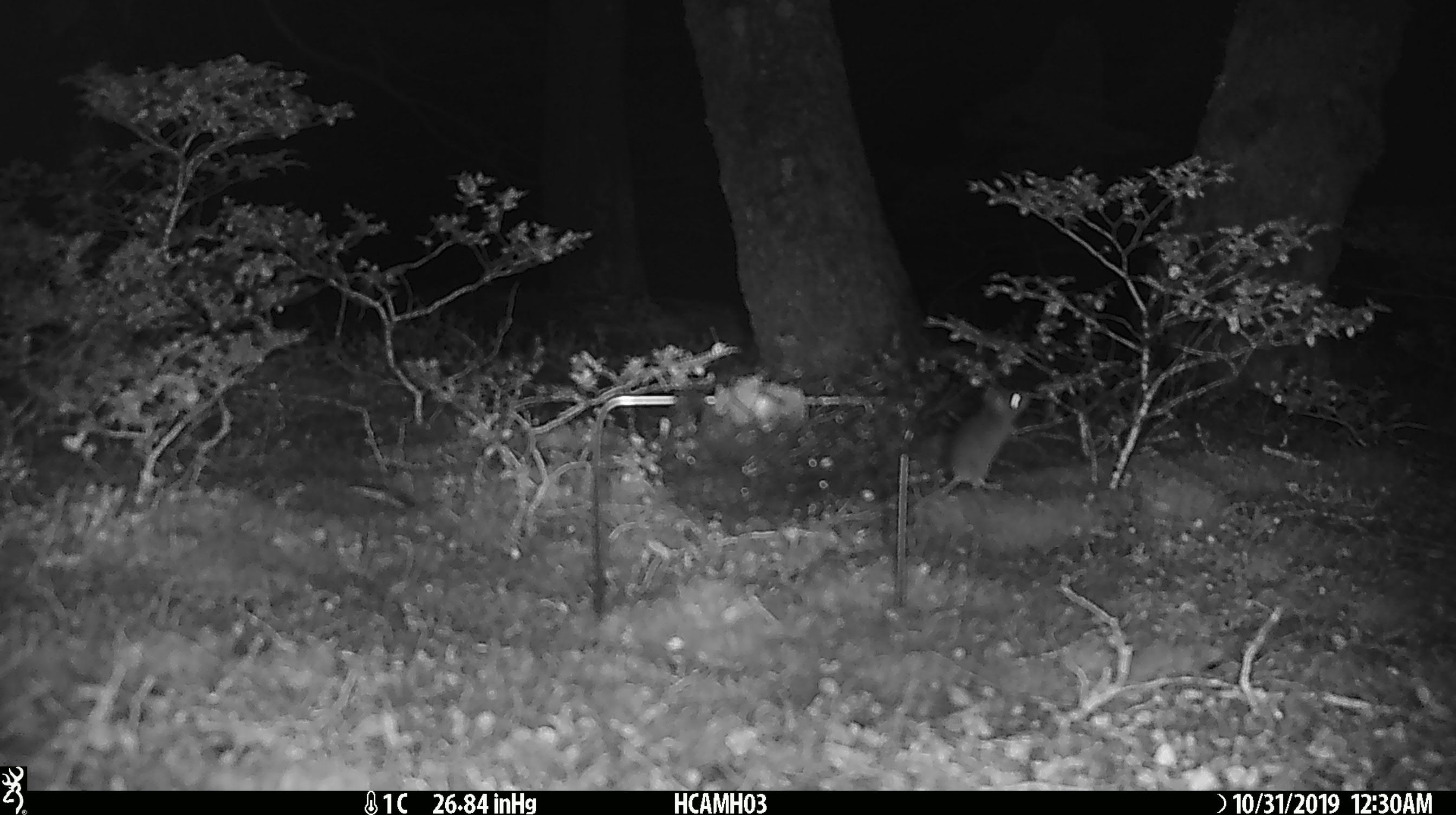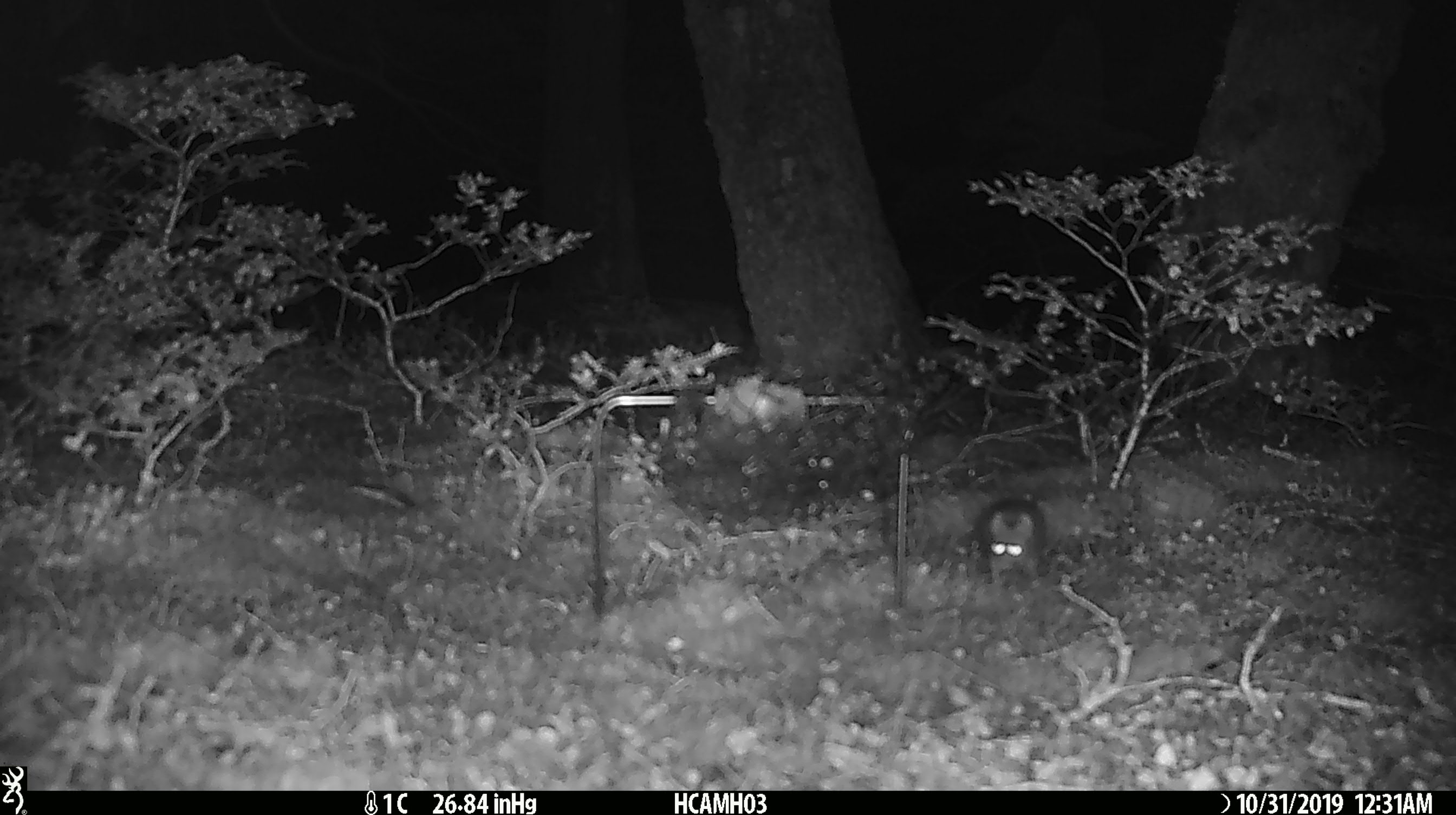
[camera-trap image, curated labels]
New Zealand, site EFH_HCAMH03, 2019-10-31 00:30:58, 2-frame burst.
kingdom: Animalia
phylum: Chordata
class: Mammalia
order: Rodentia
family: Muridae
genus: Mus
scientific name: Mus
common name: mouse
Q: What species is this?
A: Mouse (Mus).